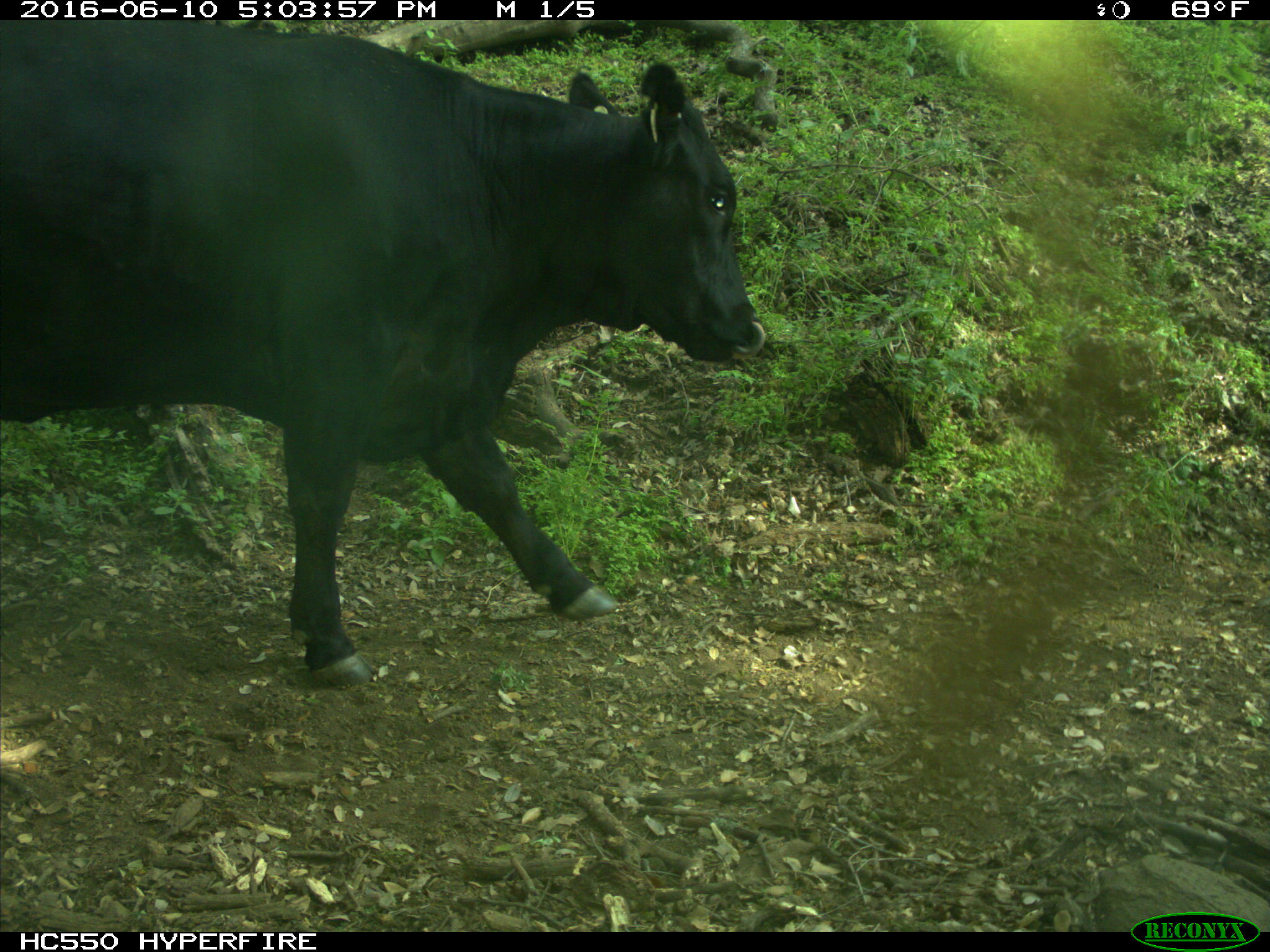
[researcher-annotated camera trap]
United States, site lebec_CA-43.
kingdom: Animalia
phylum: Chordata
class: Mammalia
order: Artiodactyla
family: Bovidae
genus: Bos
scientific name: Bos taurus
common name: domestic cow